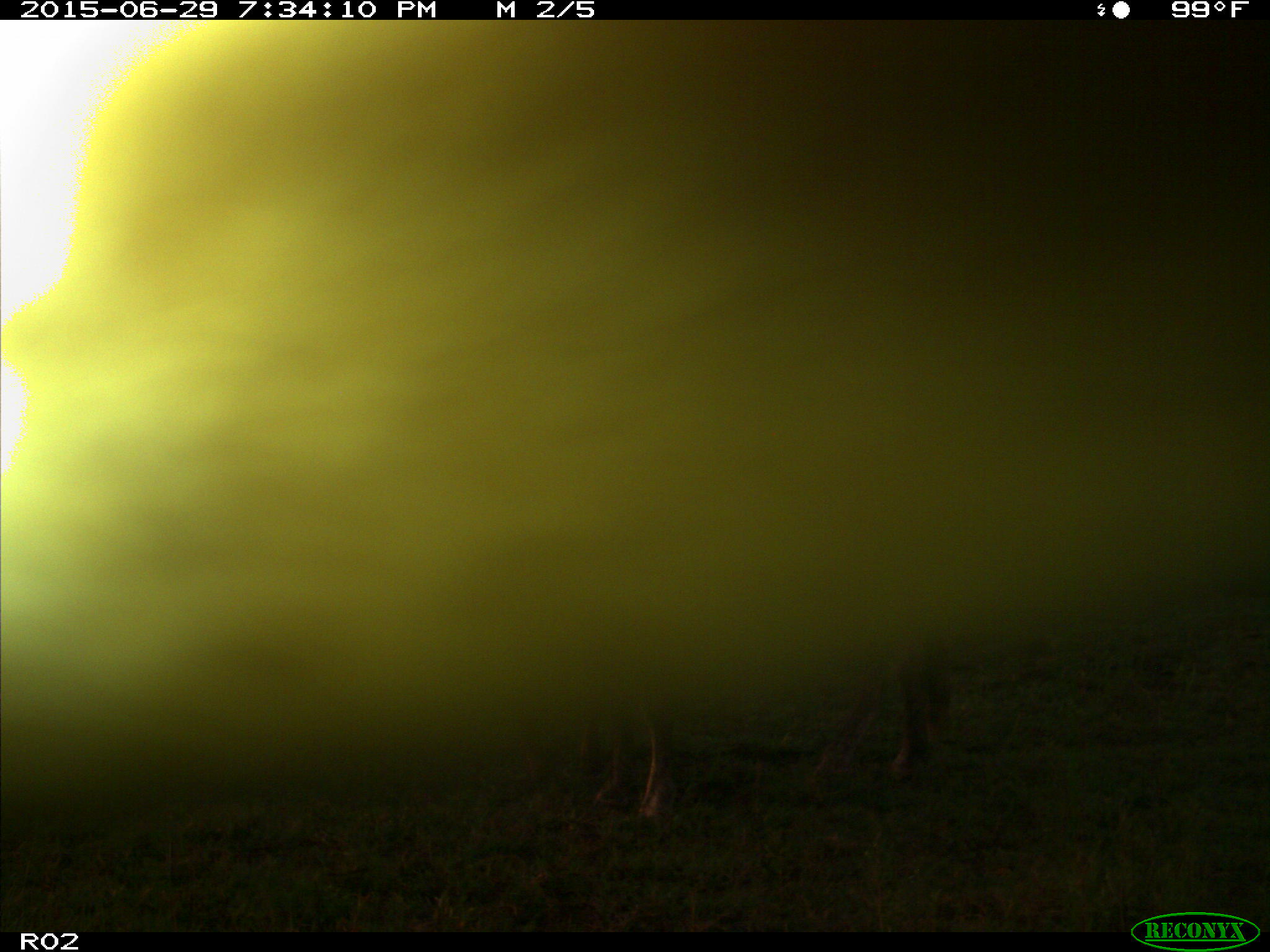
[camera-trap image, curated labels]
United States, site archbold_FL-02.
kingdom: Animalia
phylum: Chordata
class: Mammalia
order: Artiodactyla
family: Bovidae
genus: Bos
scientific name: Bos taurus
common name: domestic cow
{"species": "Bos taurus (domestic cow)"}